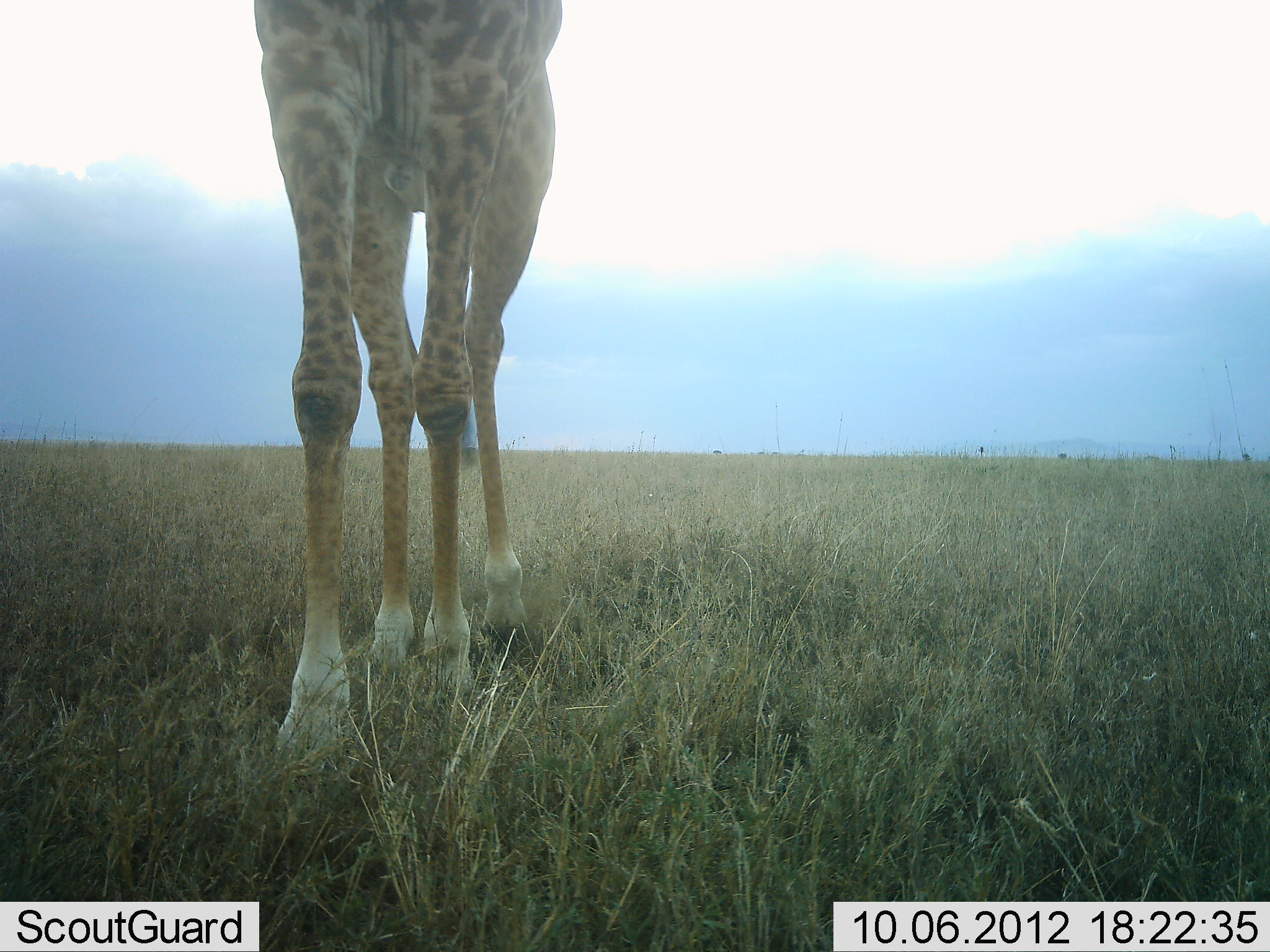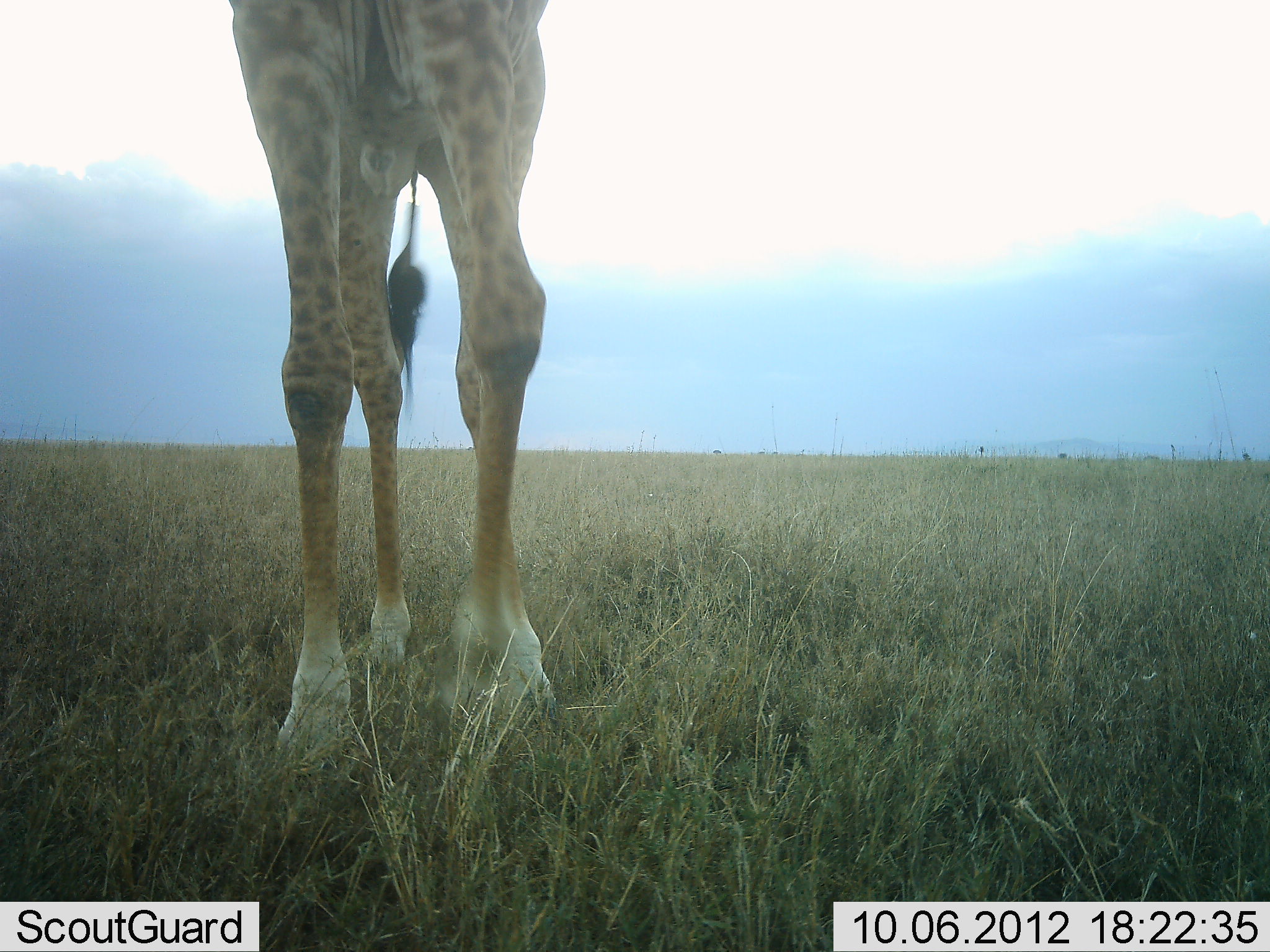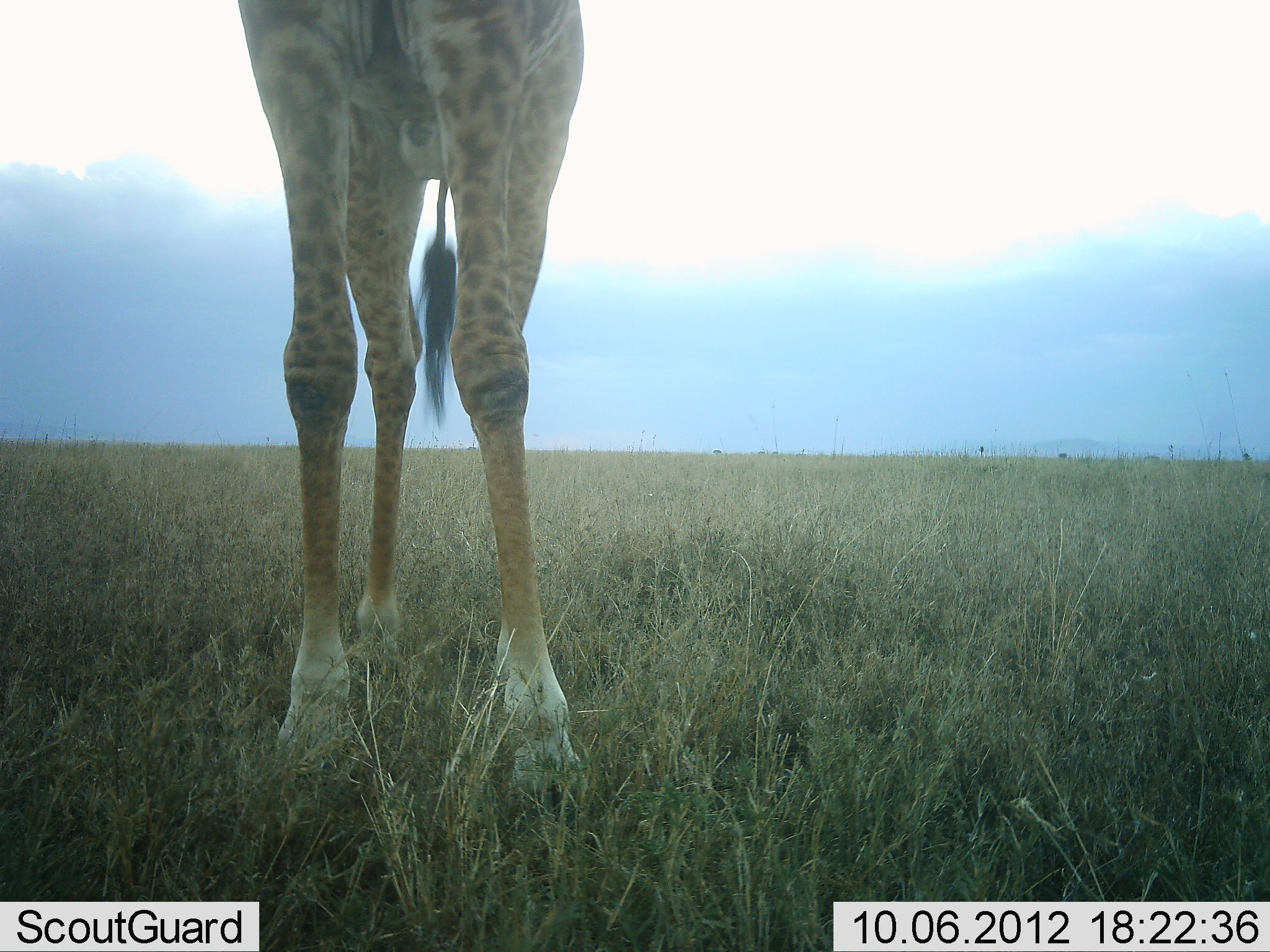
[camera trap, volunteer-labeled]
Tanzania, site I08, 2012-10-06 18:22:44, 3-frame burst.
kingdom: Animalia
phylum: Chordata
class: Mammalia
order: Artiodactyla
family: Giraffidae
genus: Giraffa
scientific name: Giraffa camelopardalis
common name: giraffe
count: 1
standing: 50%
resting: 0%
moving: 50%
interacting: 0%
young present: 0%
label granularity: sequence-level